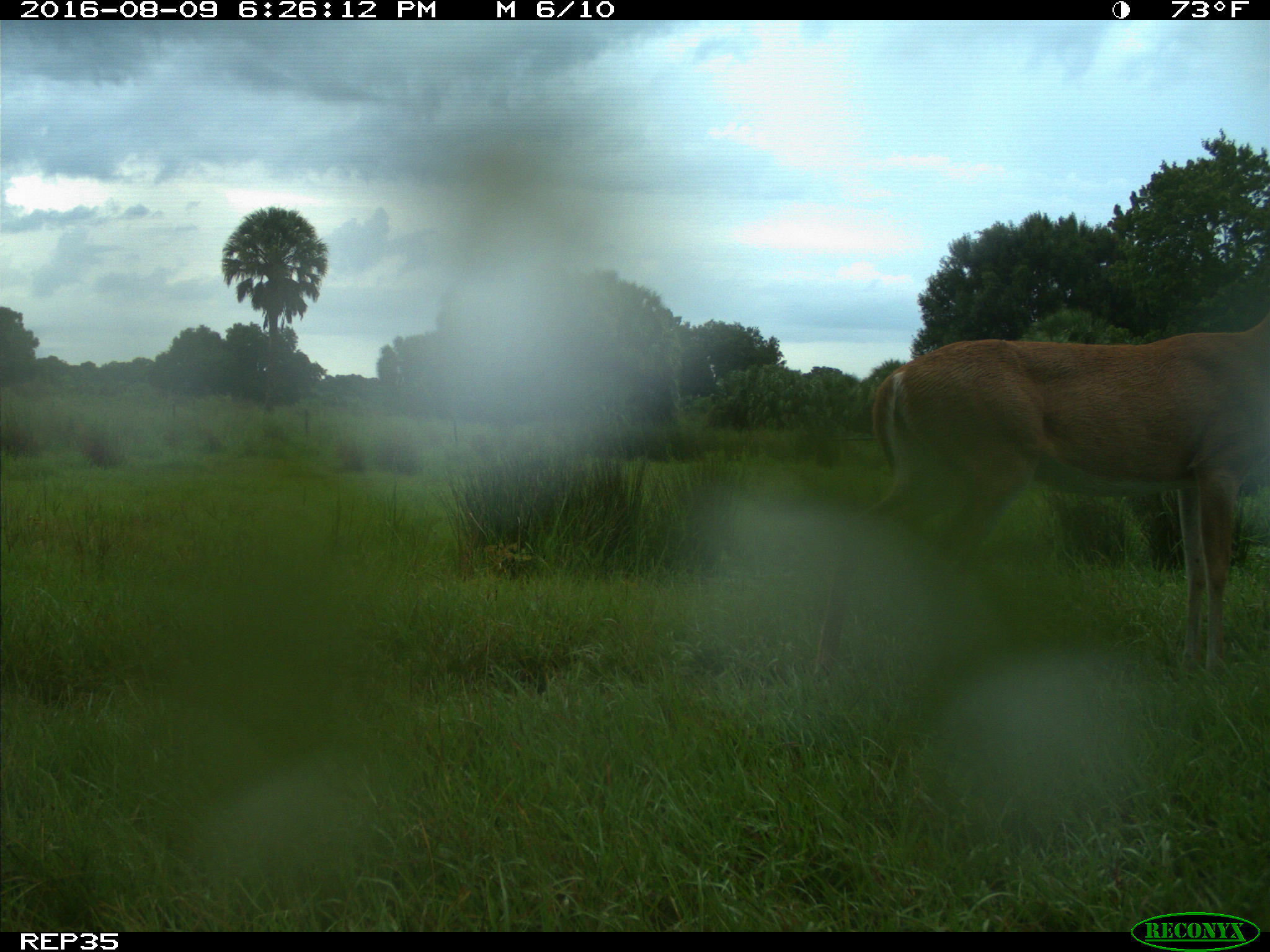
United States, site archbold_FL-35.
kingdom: Animalia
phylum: Chordata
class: Mammalia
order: Artiodactyla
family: Cervidae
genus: Odocoileus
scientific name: Odocoileus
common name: deer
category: unidentified deer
Unidentified deer (deer) (Odocoileus).